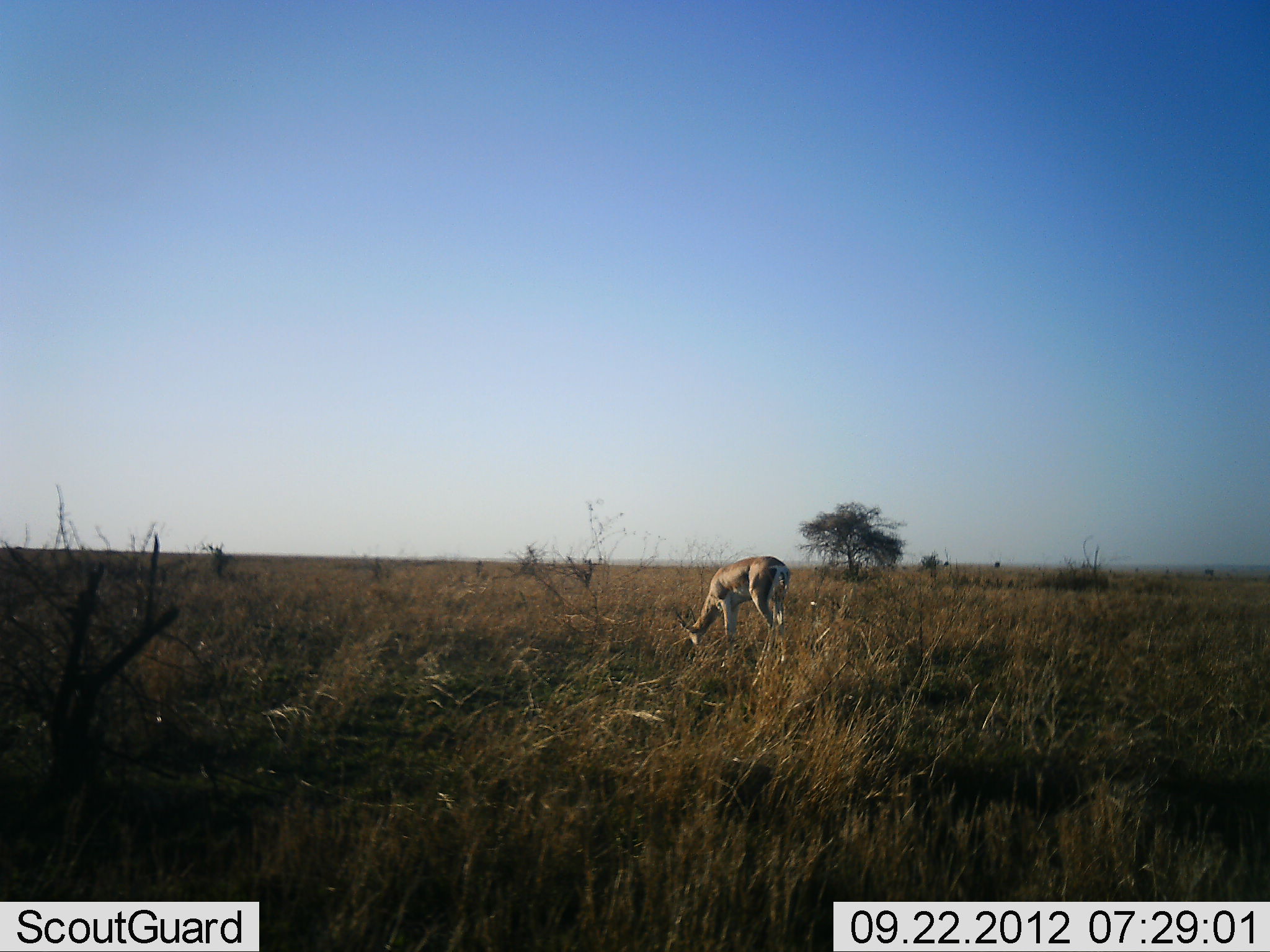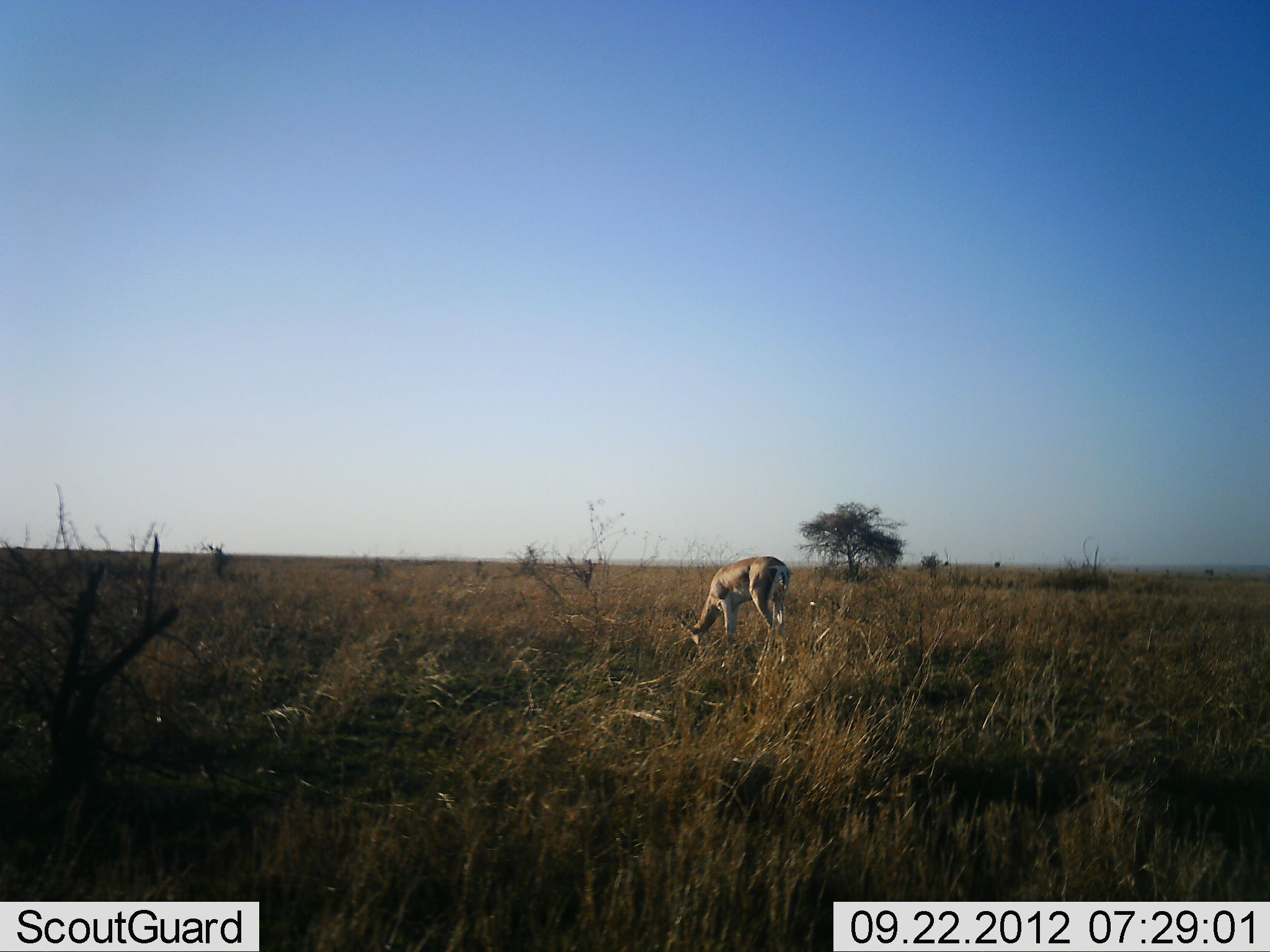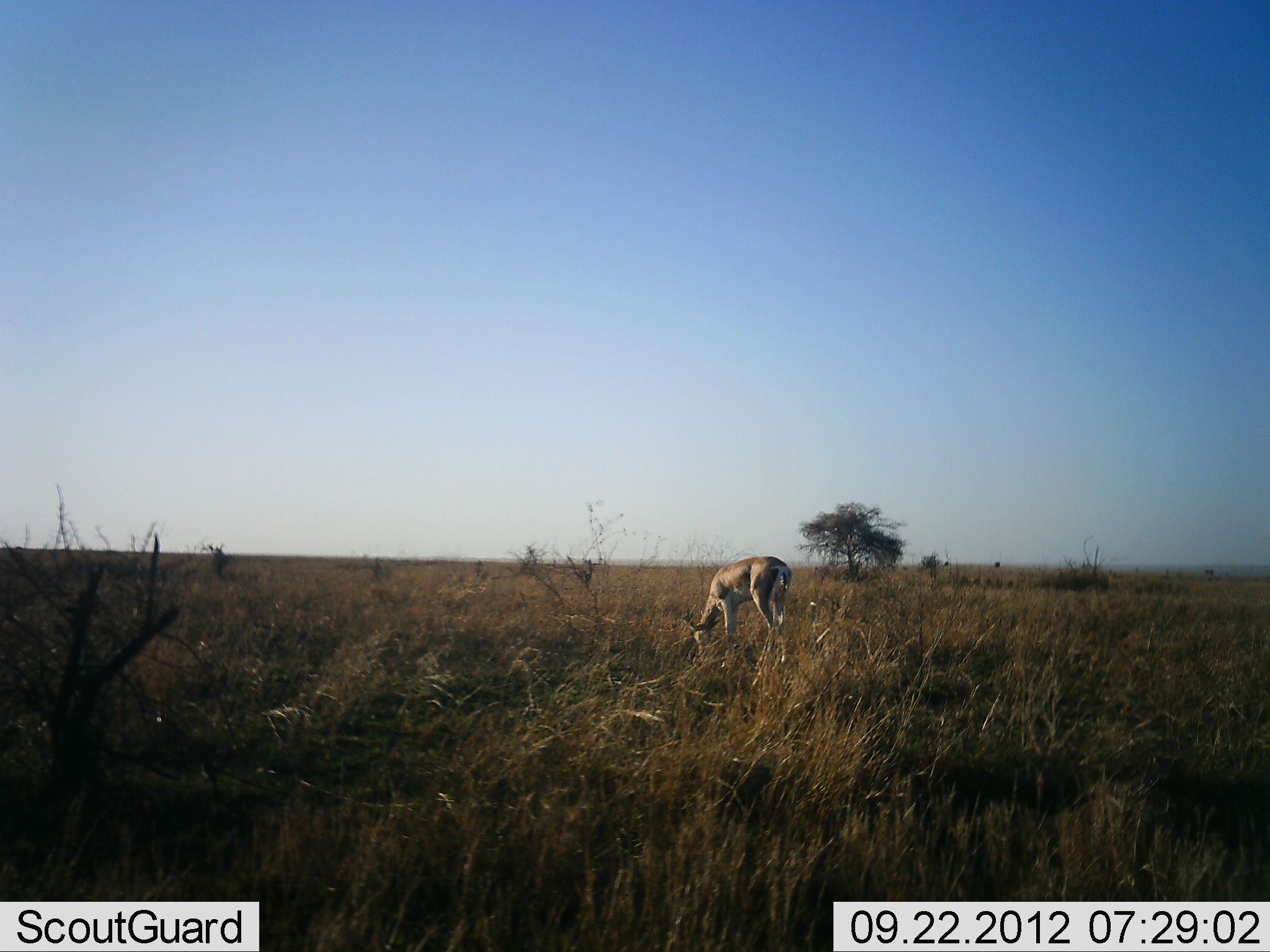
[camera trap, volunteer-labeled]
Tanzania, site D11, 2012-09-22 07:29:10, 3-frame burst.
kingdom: Animalia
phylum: Chordata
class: Mammalia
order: Artiodactyla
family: Bovidae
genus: Nanger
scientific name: Nanger granti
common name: grant's gazelle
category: gazellegrants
Gazellegrants (grant's gazelle) (Nanger granti), count 1. Behavior (volunteer vote fractions): standing 30%, resting 0%, moving 0%, interacting 0%. Young present (vote fraction): 0%. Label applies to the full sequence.